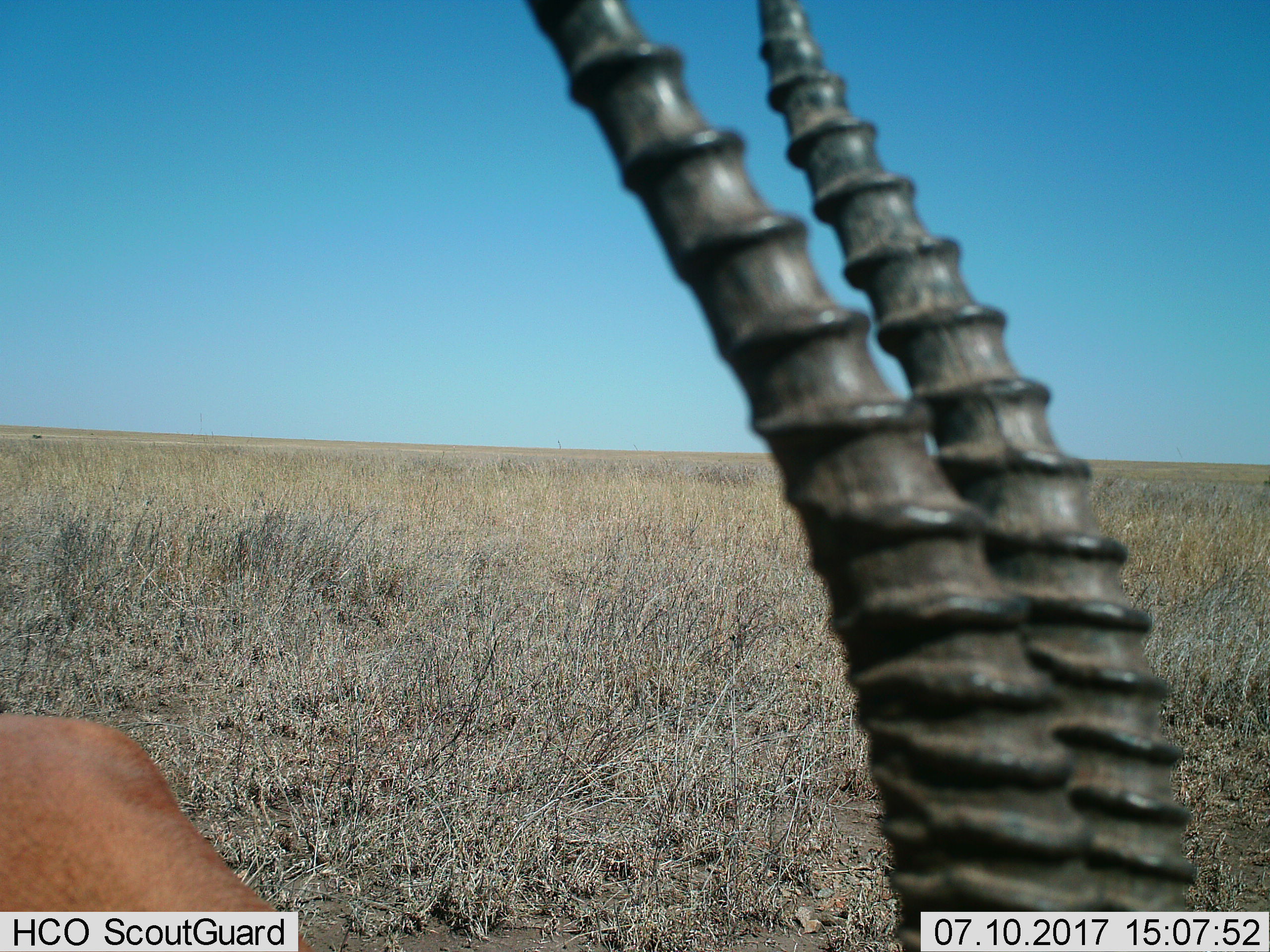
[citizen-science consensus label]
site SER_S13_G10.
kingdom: Animalia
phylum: Chordata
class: Mammalia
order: Artiodactyla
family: Bovidae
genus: Nanger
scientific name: Nanger granti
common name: grant's gazelle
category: gazellegrants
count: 1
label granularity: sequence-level